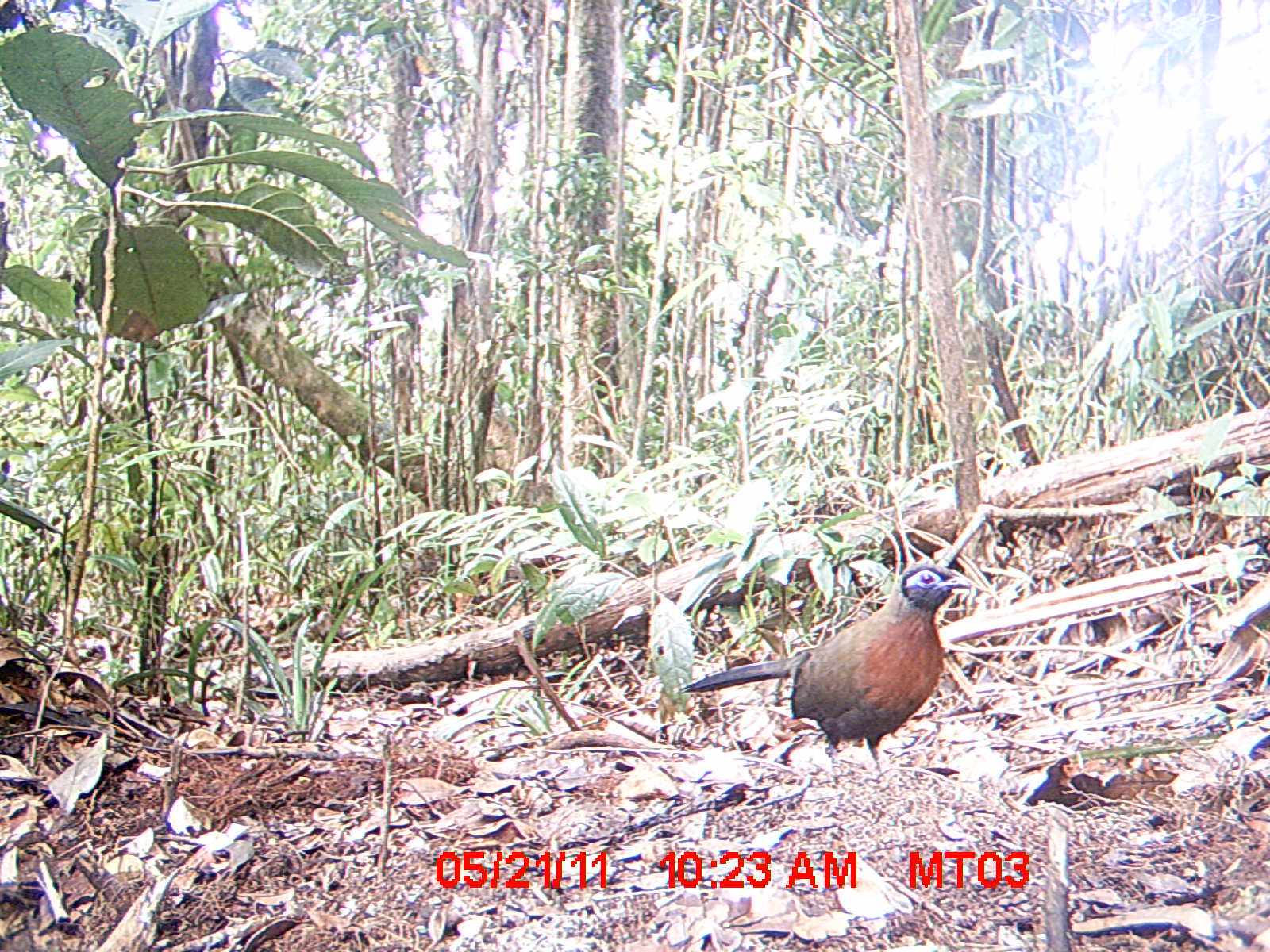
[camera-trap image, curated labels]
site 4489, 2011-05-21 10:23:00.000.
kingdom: Animalia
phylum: Chordata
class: Aves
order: Cuculiformes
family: Cuculidae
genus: Coua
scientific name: Coua serriana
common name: red-breasted coua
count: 1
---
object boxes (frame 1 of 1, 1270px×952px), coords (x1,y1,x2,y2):
coua serriana: (679,561,970,783)